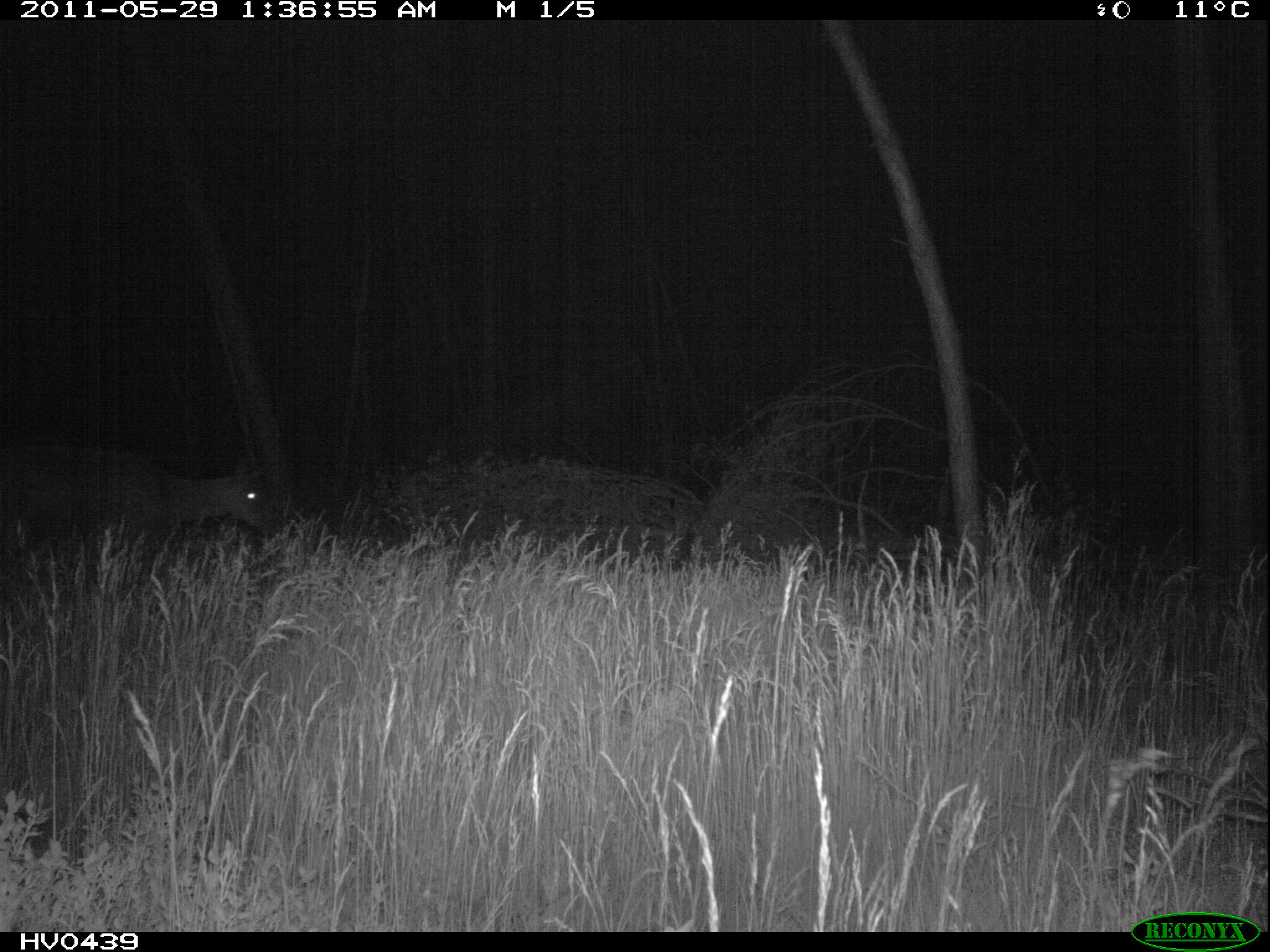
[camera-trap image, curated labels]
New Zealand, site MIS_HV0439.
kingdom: Animalia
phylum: Chordata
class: Mammalia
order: Artiodactyla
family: Cervidae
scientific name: Cervidae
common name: deer